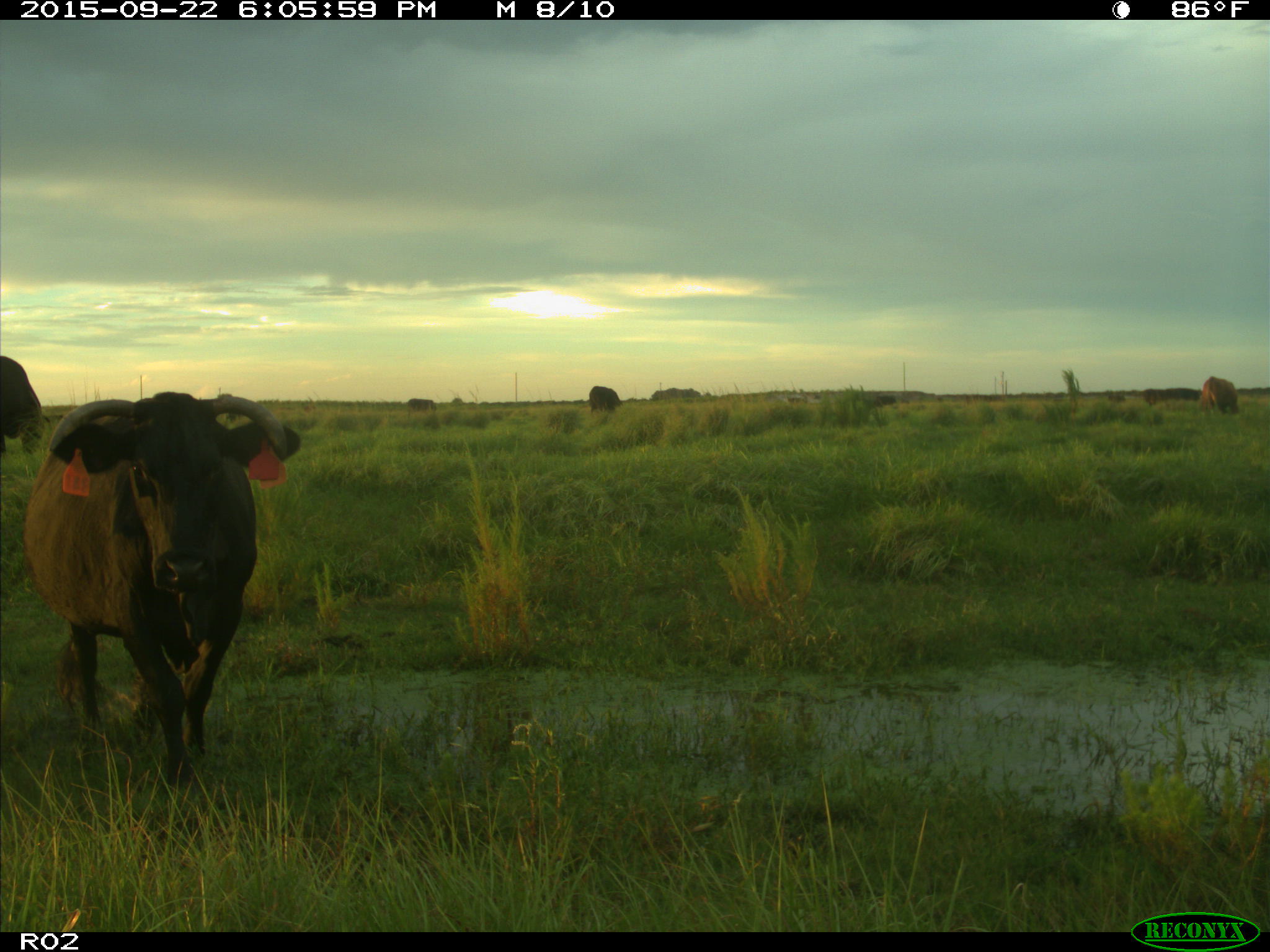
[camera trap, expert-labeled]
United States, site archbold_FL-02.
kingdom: Animalia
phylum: Chordata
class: Mammalia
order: Artiodactyla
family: Bovidae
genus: Bos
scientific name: Bos taurus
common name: domestic cow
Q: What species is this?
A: Bos taurus (domestic cow).